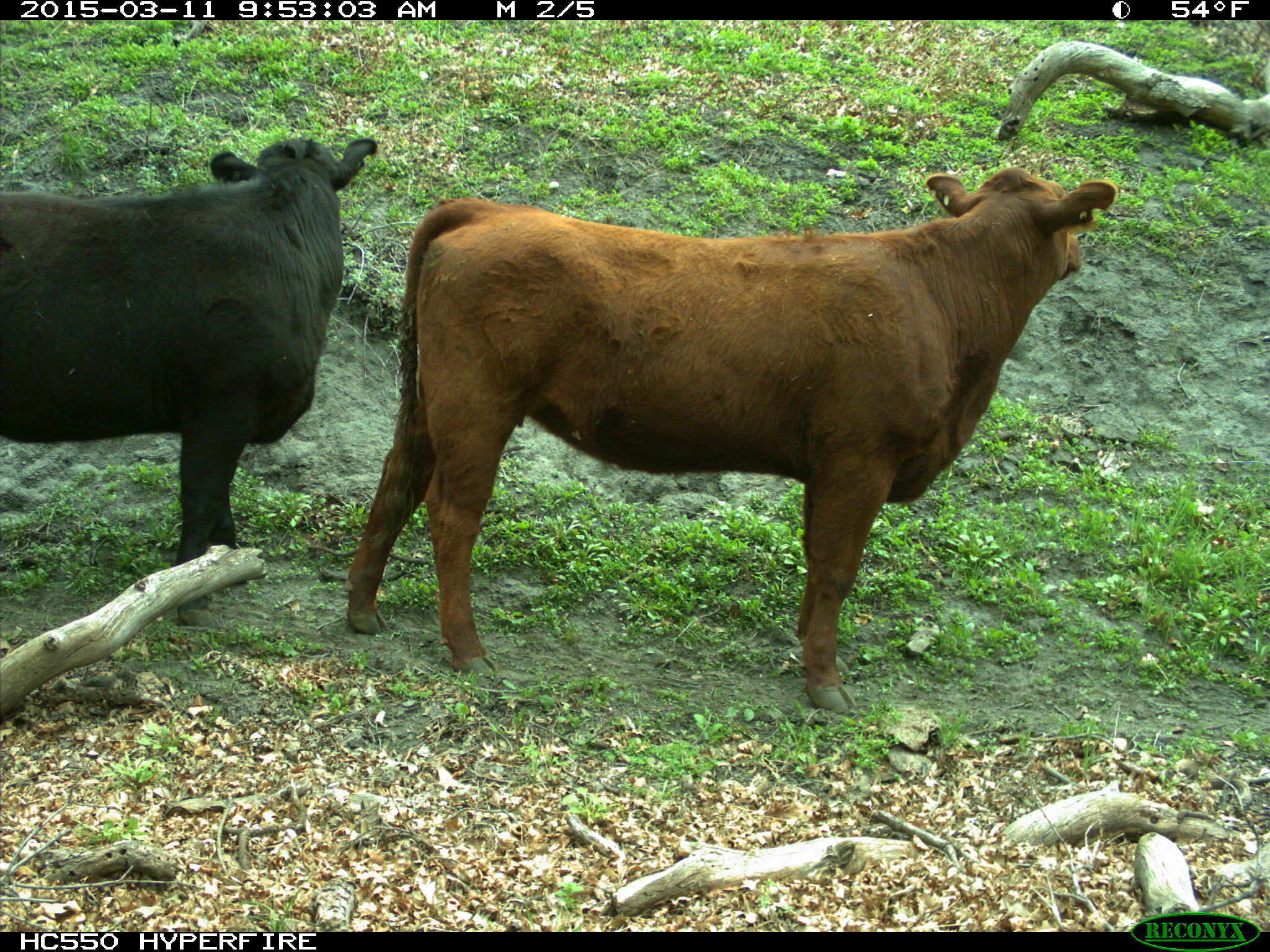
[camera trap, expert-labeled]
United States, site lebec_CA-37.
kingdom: Animalia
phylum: Chordata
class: Mammalia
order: Artiodactyla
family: Bovidae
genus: Bos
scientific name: Bos taurus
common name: domestic cow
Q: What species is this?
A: Bos taurus (domestic cow).